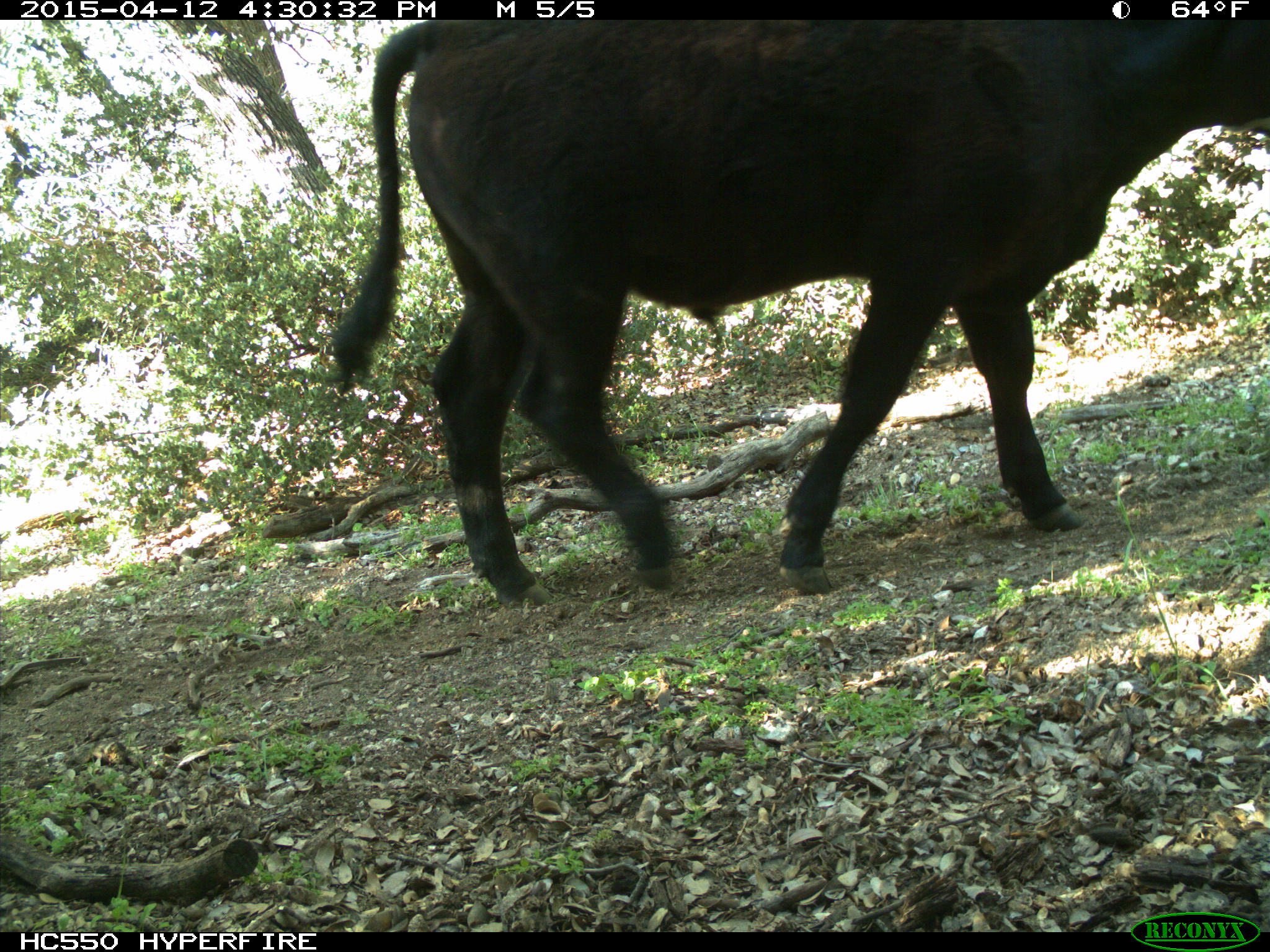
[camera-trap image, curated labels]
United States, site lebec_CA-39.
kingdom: Animalia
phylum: Chordata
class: Mammalia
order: Artiodactyla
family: Bovidae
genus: Bos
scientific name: Bos taurus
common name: domestic cow